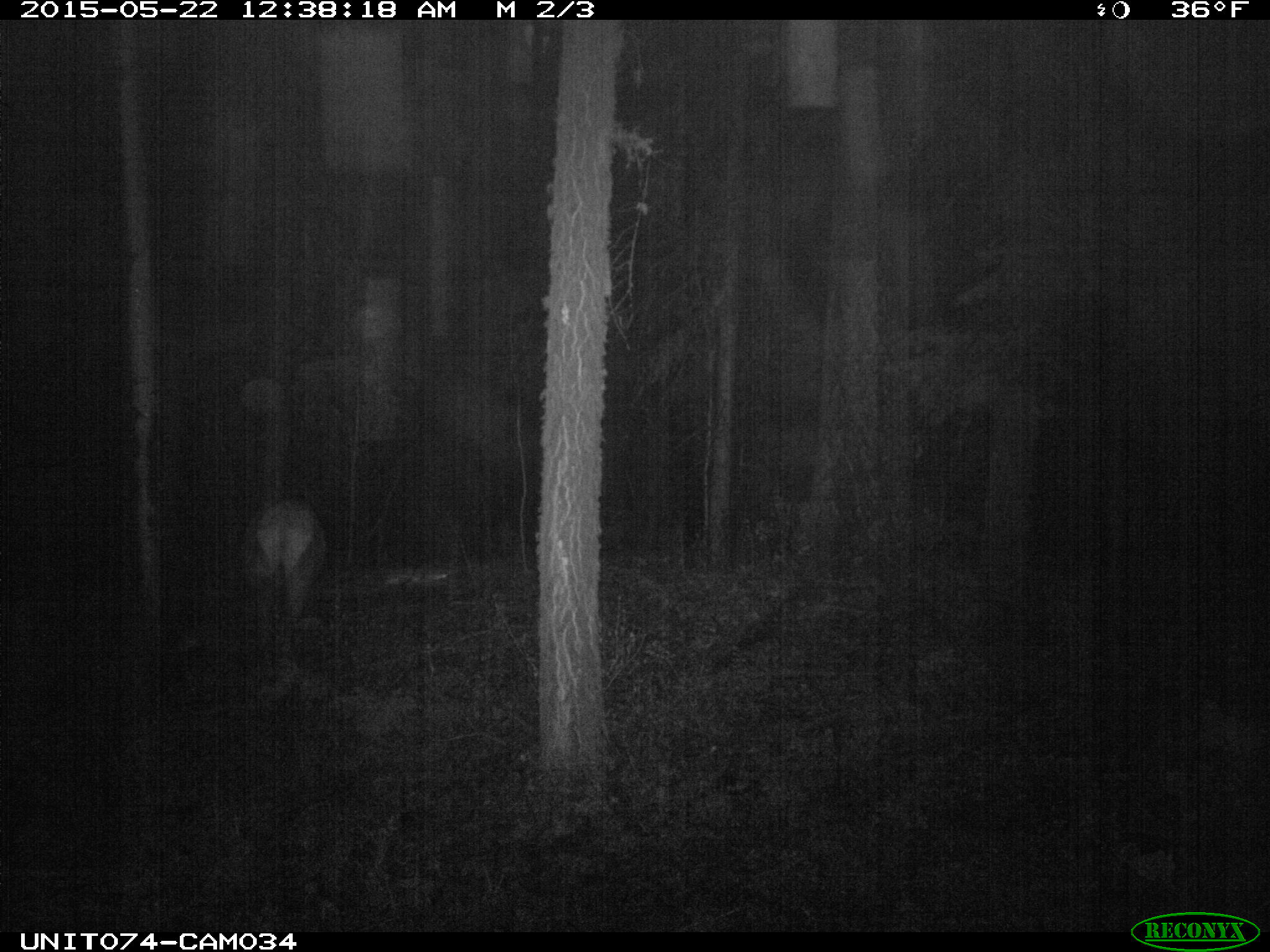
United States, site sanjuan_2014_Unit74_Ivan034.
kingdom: Animalia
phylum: Chordata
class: Mammalia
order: Artiodactyla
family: Cervidae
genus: Cervus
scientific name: Cervus elaphus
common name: red deer